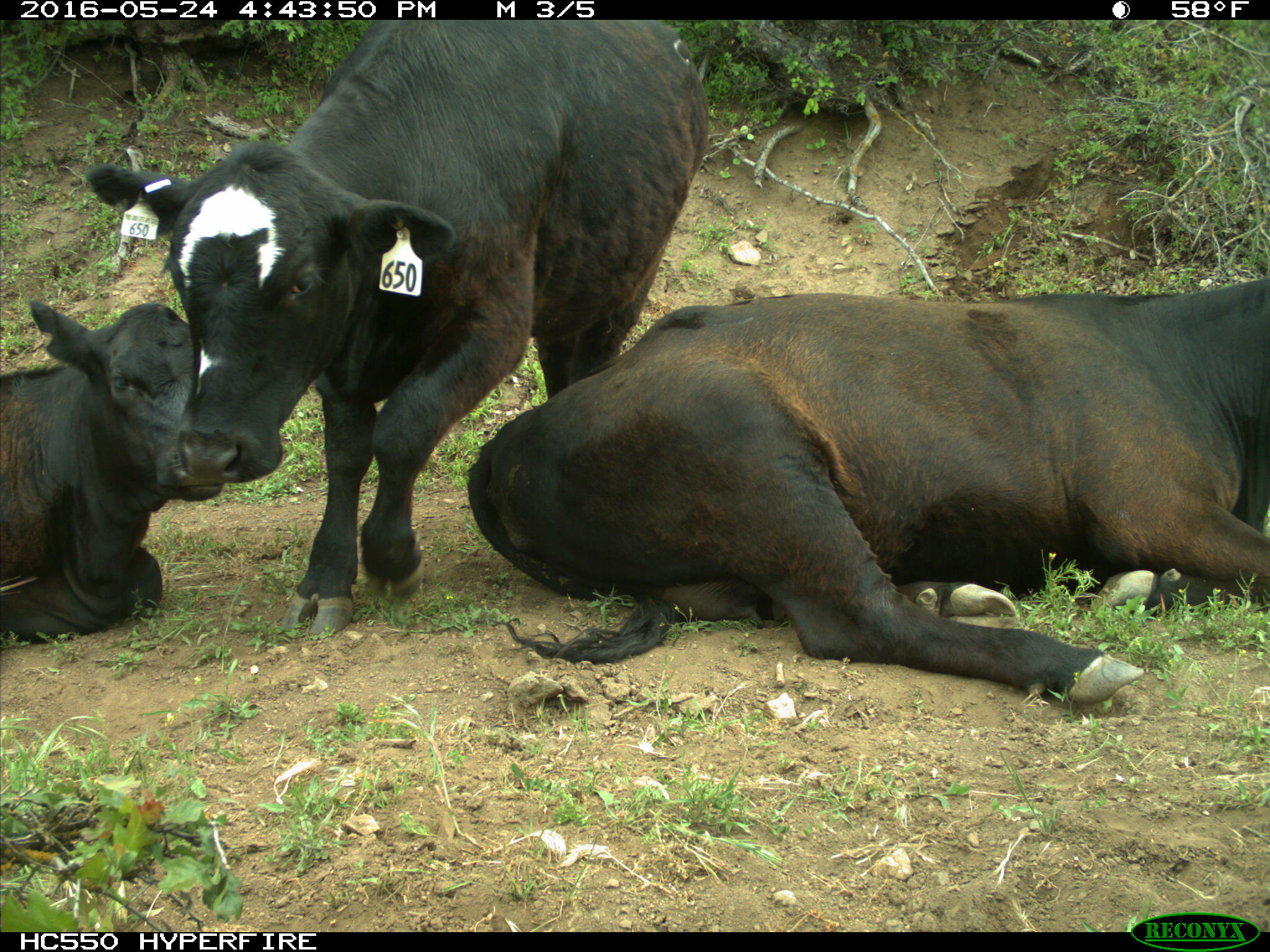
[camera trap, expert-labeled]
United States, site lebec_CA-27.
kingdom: Animalia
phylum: Chordata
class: Mammalia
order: Artiodactyla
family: Bovidae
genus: Bos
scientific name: Bos taurus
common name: domestic cow